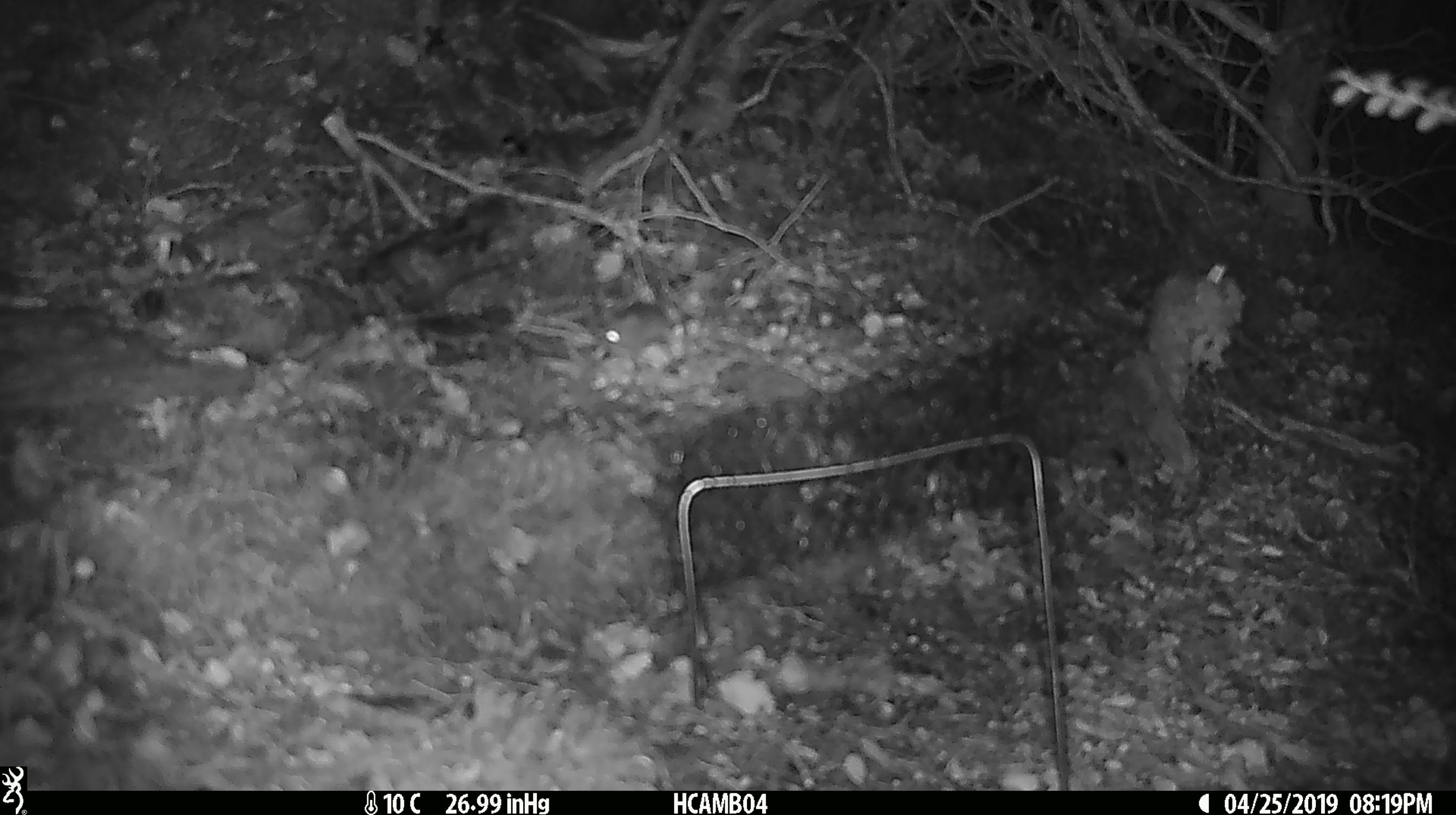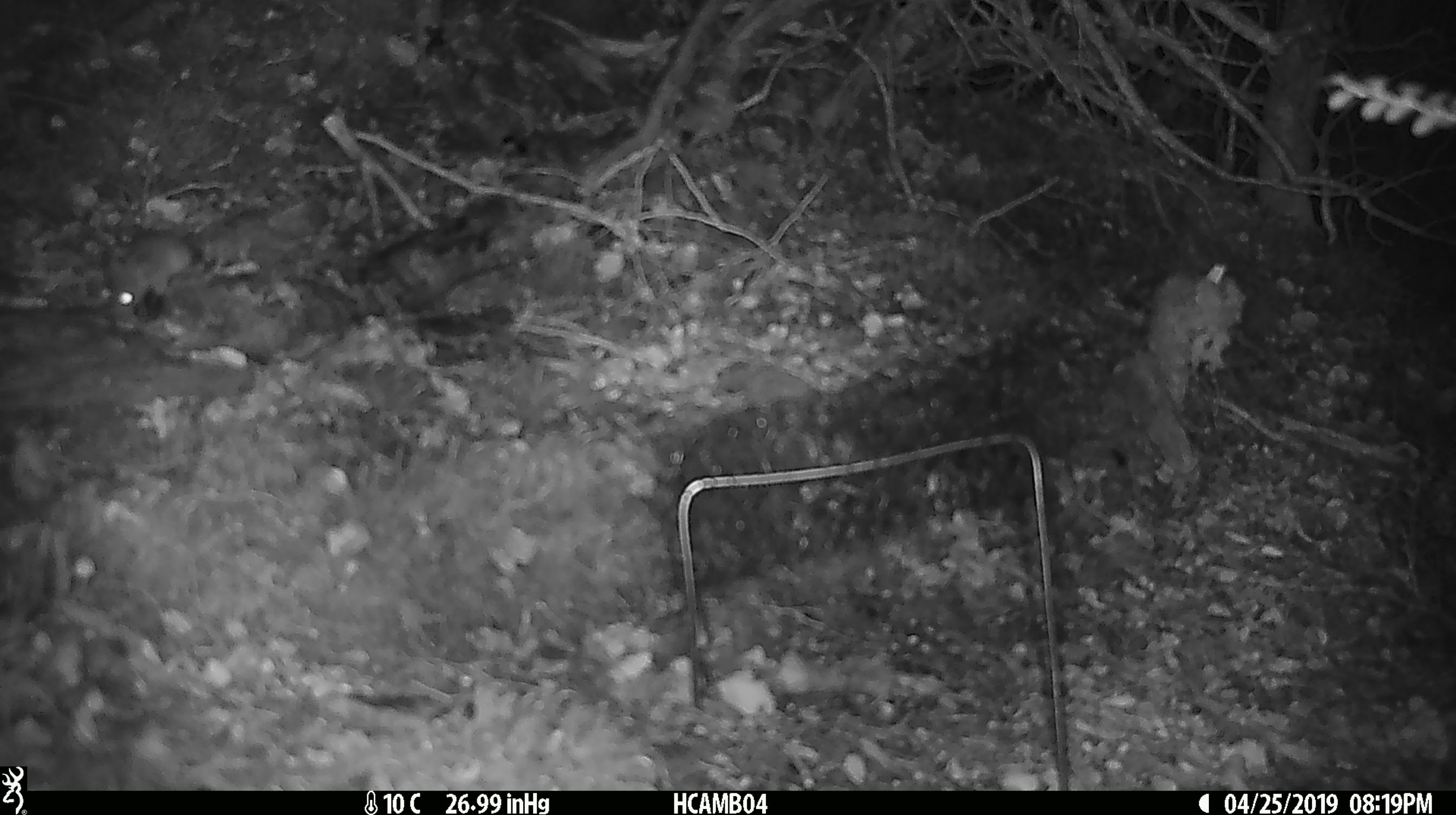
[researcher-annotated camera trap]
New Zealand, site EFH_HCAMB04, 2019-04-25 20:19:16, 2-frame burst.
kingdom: Animalia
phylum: Chordata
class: Mammalia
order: Rodentia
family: Muridae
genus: Mus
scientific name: Mus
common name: mouse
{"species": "mouse (Mus)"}